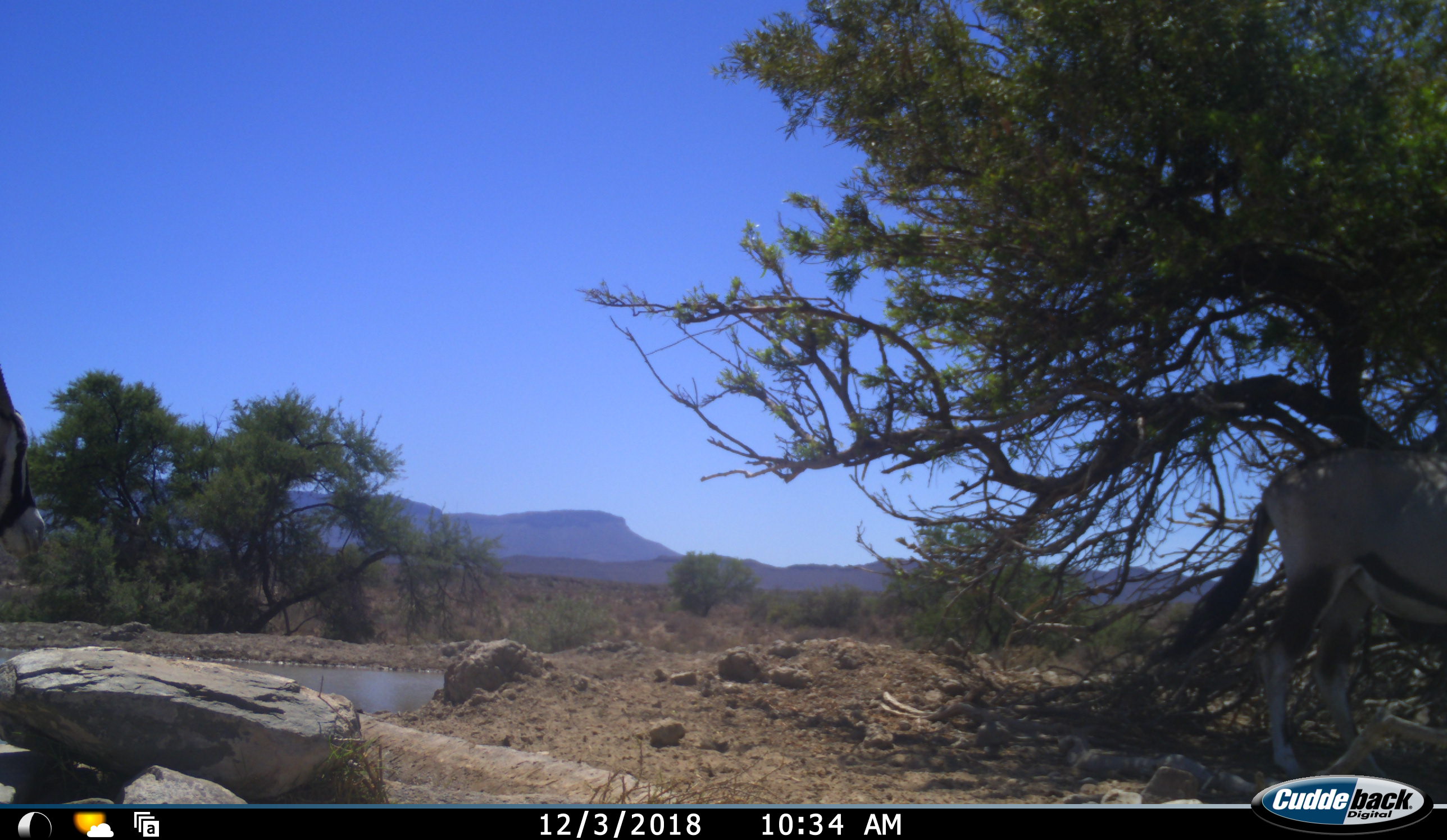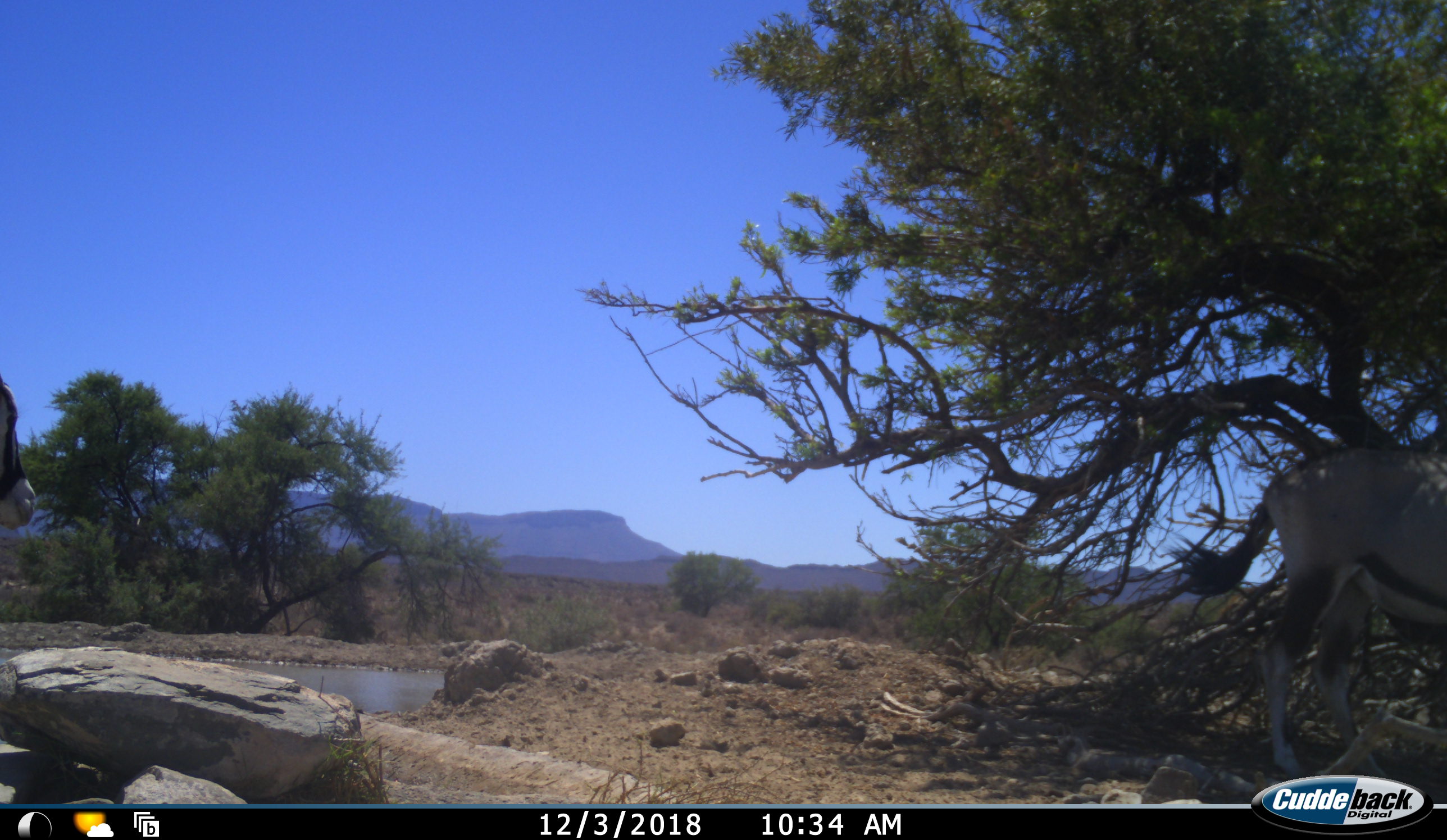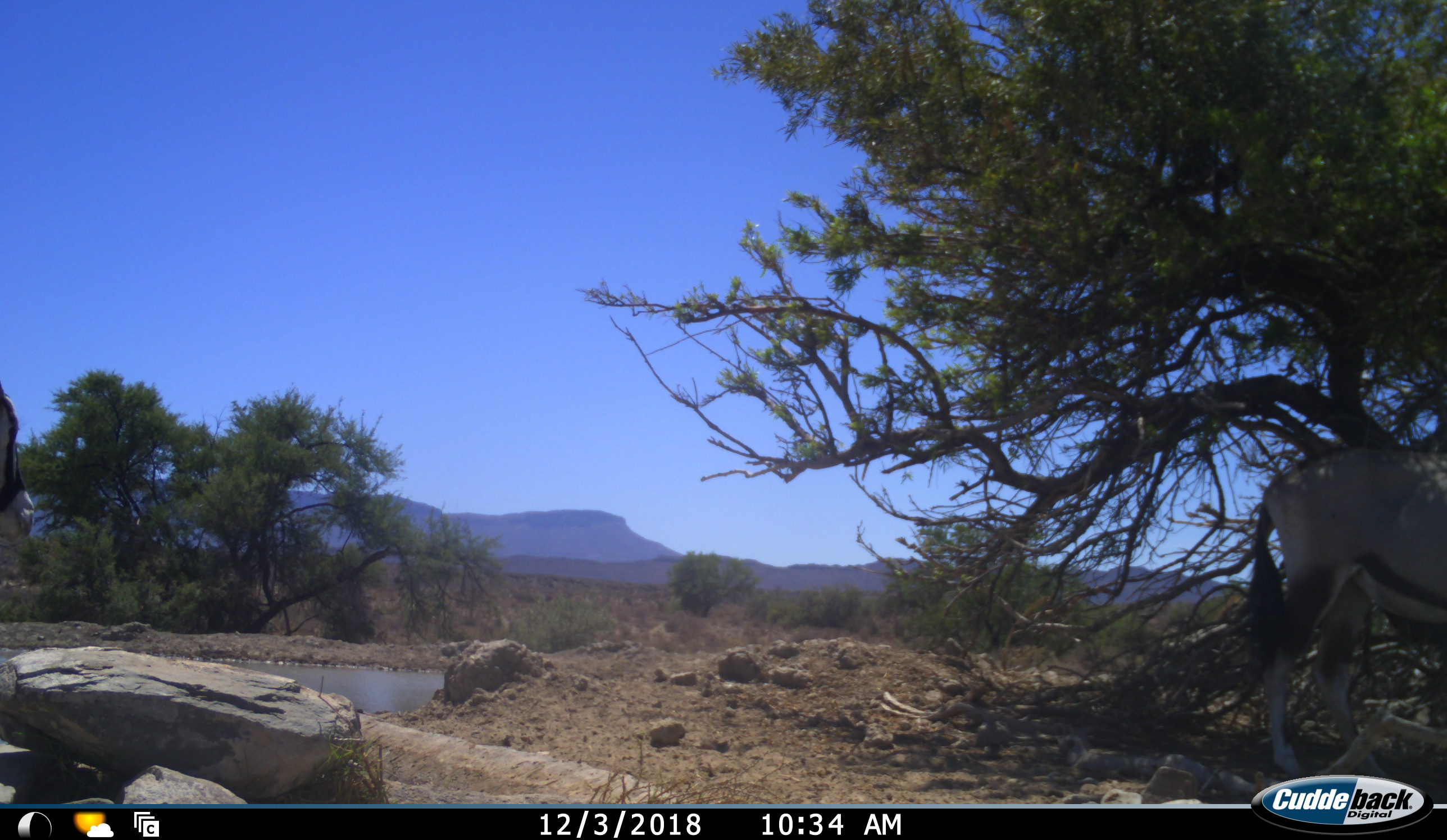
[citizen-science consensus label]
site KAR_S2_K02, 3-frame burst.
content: unidentified animal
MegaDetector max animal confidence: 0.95